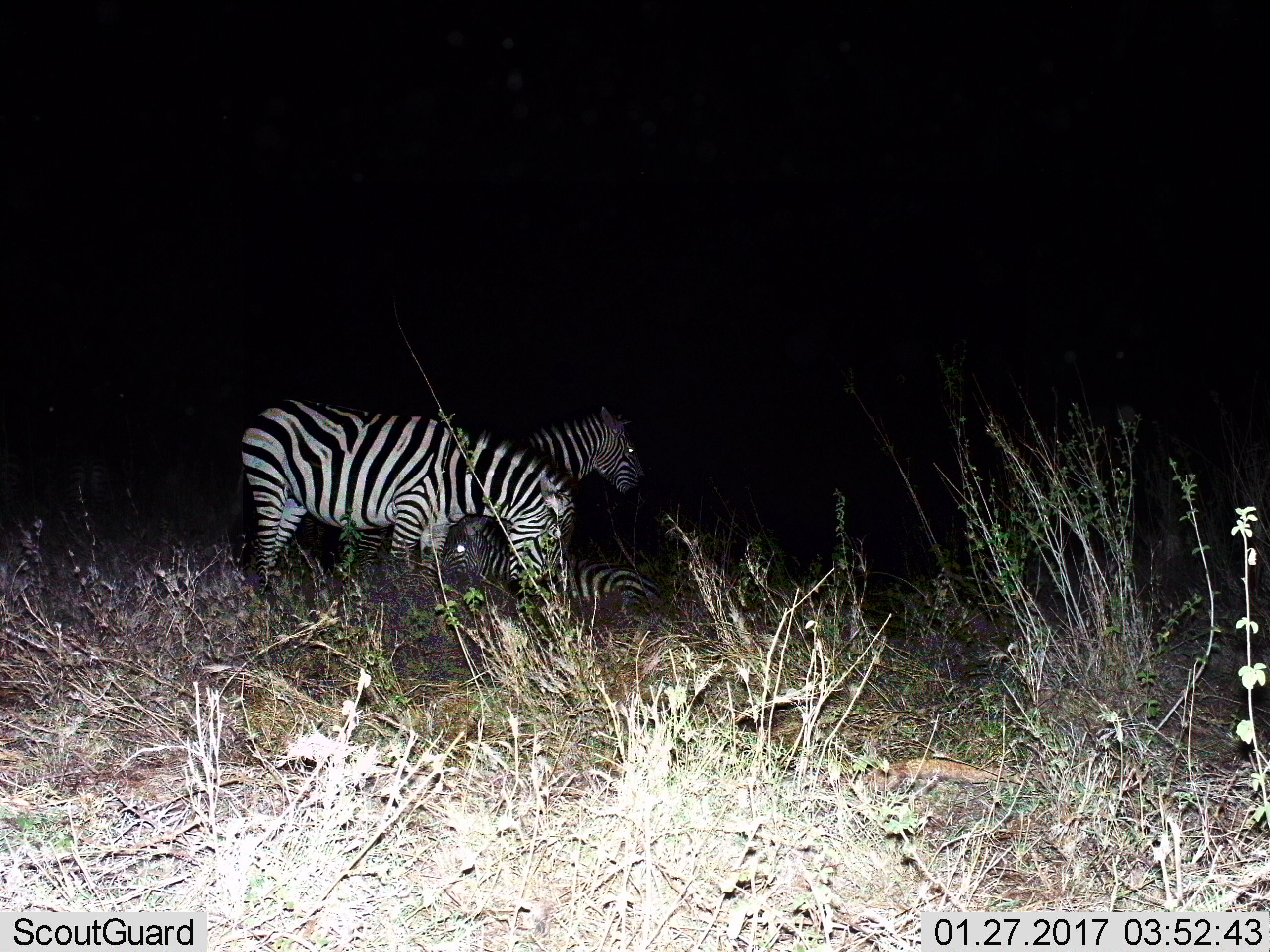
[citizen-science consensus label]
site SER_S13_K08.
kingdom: Animalia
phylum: Chordata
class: Mammalia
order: Perissodactyla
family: Equidae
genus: Equus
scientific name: Equus quagga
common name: plains zebra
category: zebraplains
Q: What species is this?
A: Zebraplains (plains zebra) (Equus quagga).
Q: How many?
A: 3.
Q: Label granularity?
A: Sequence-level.